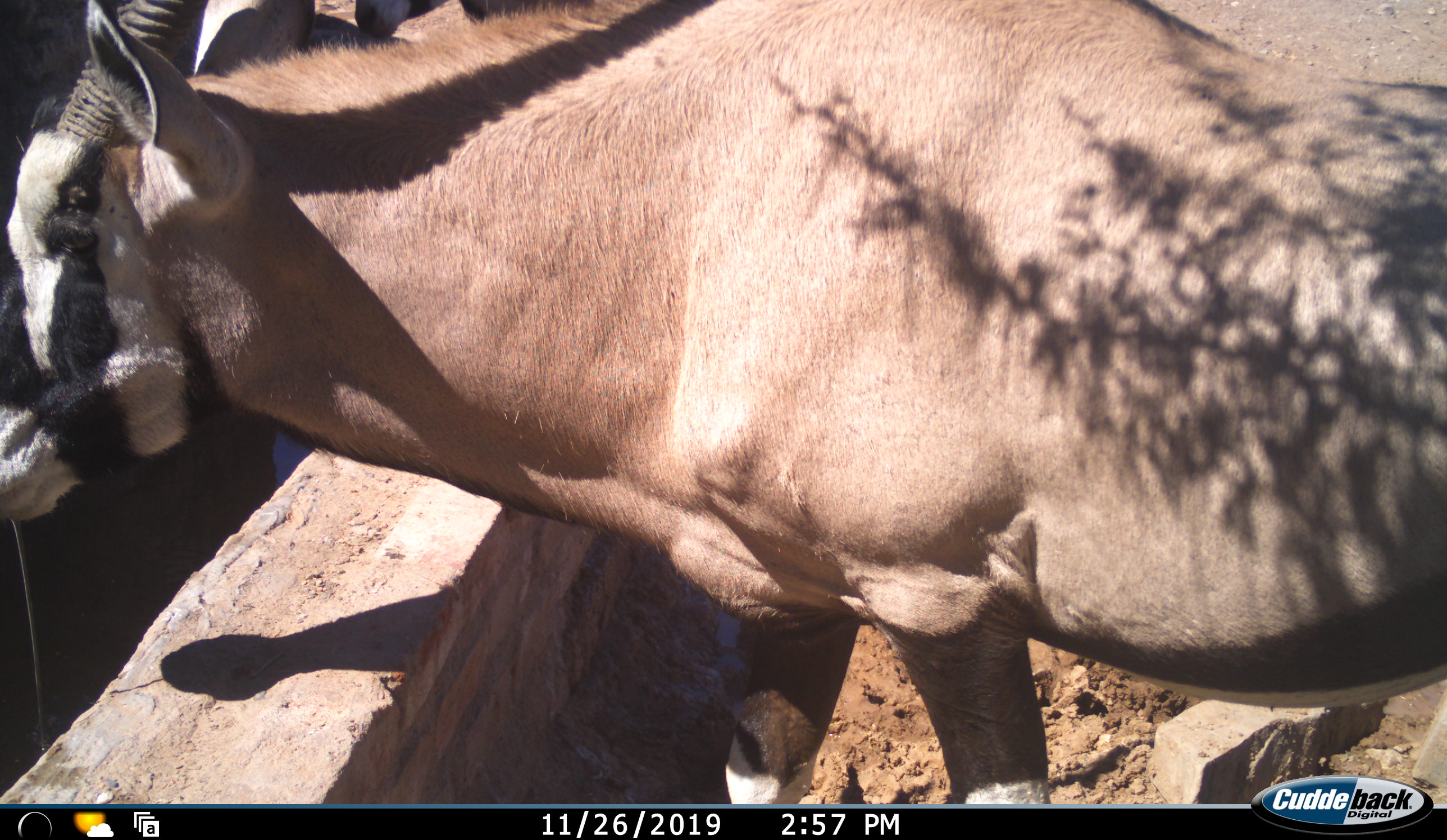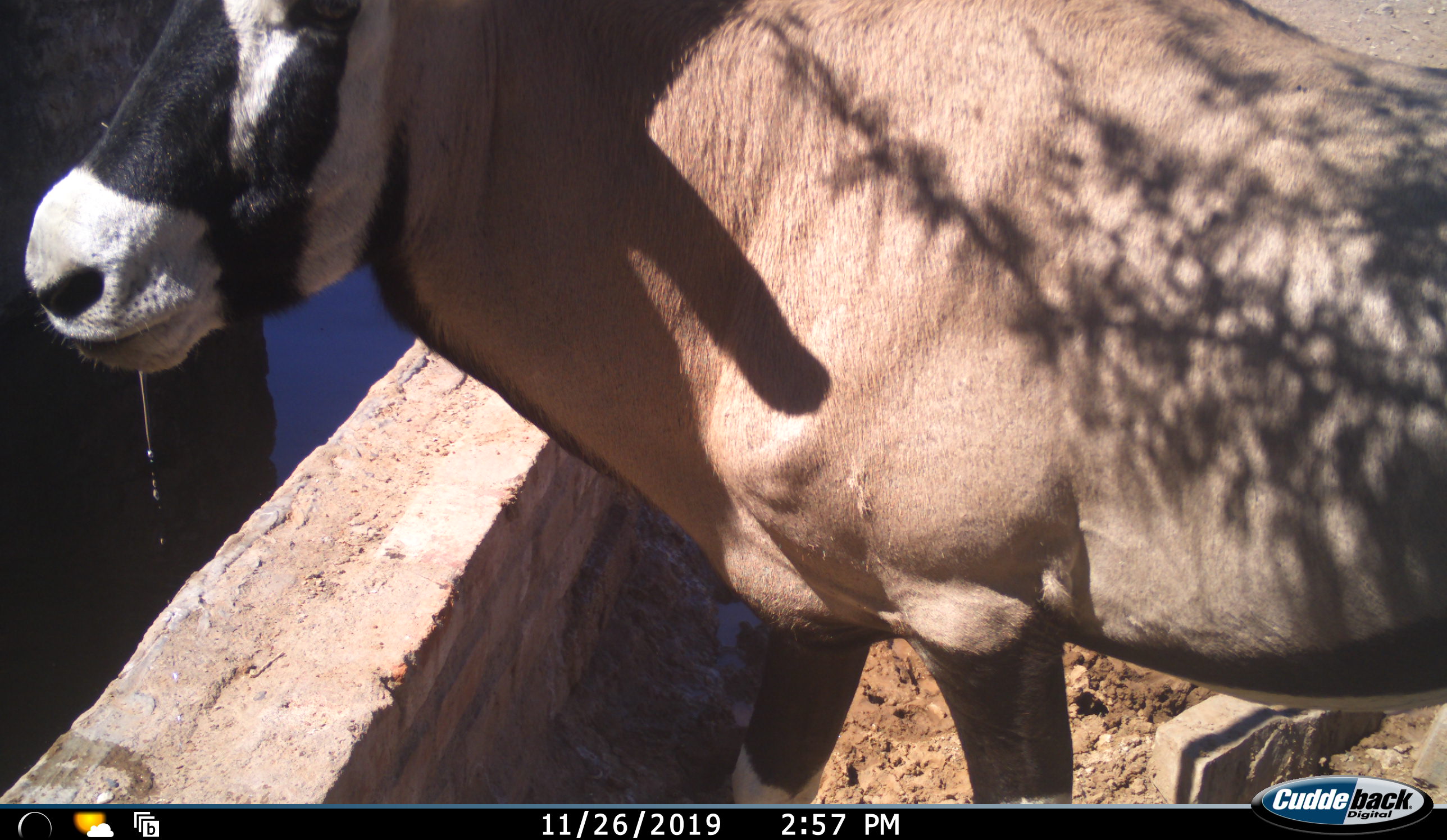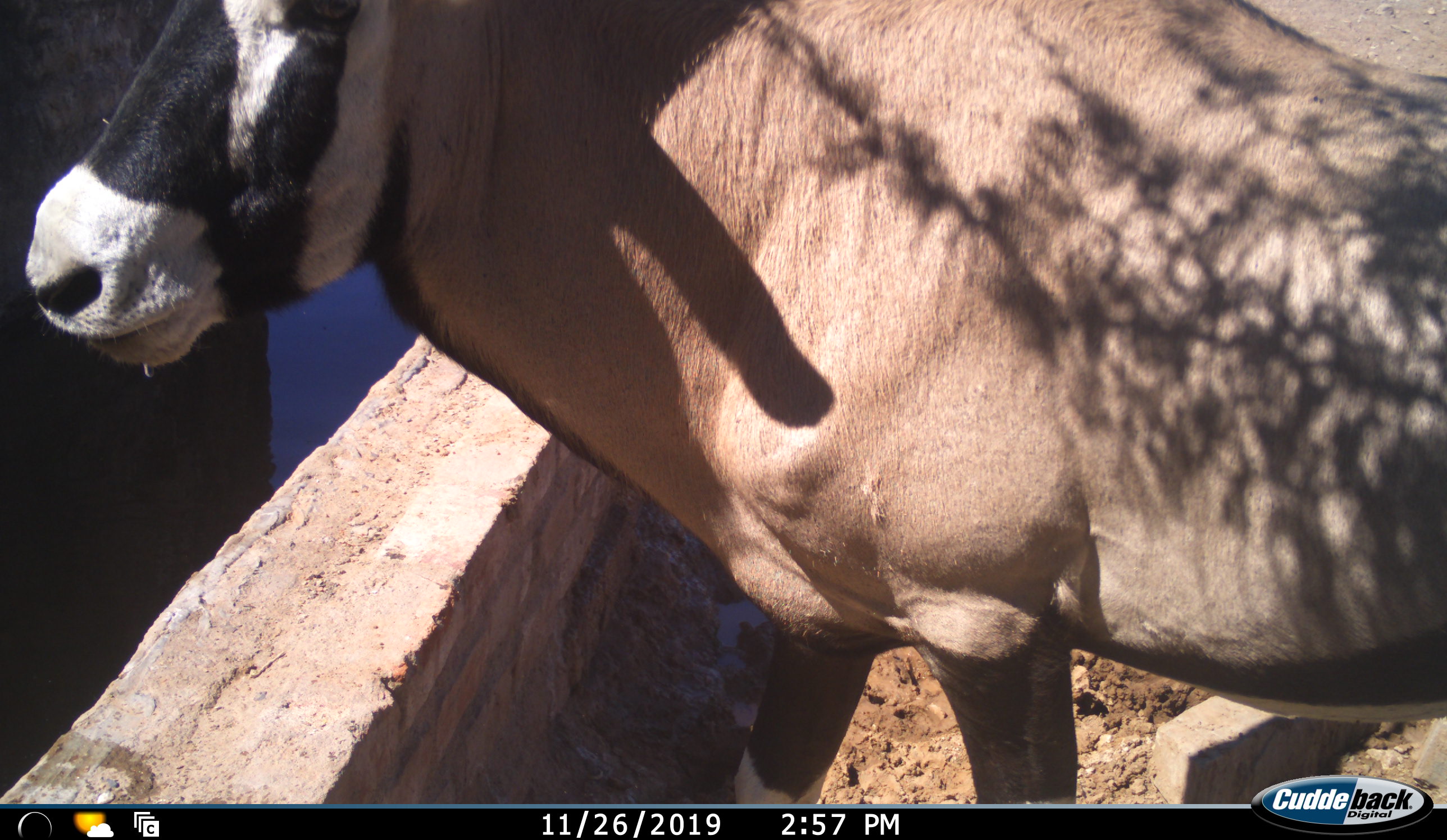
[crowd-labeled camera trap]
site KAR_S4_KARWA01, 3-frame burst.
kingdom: Animalia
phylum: Chordata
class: Mammalia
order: Artiodactyla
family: Bovidae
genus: Oryx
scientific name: Oryx gazella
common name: gemsbok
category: oryx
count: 1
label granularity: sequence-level